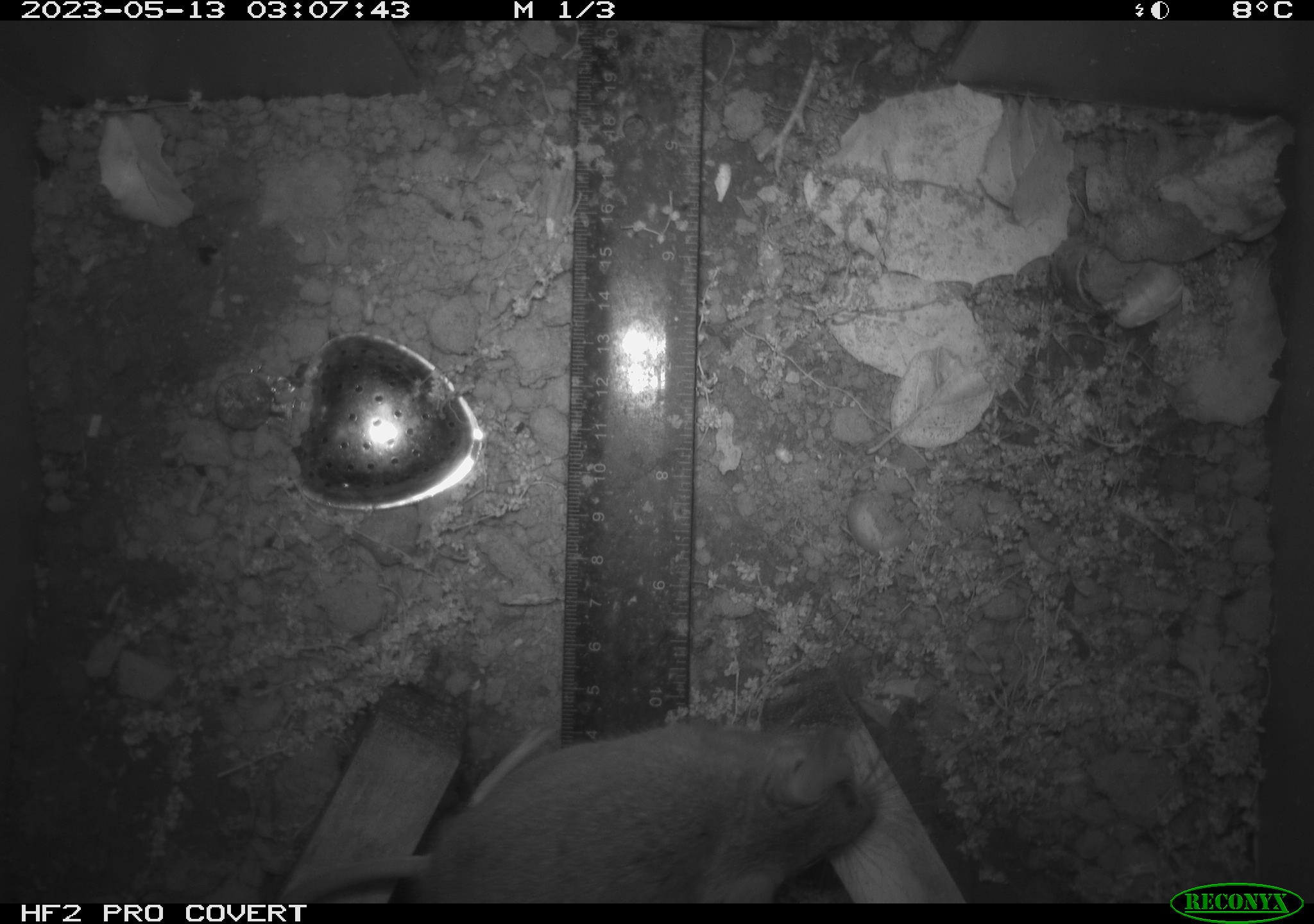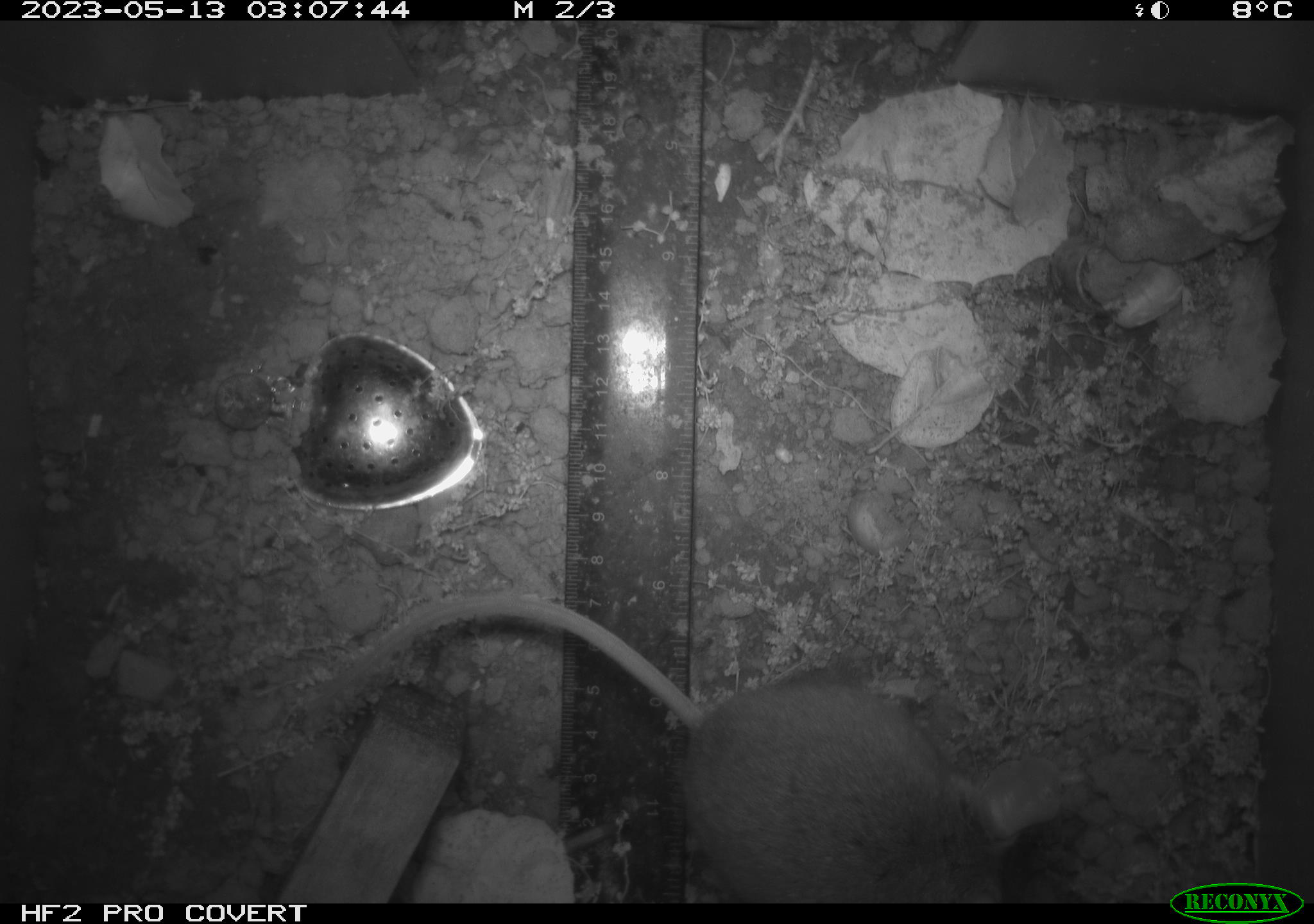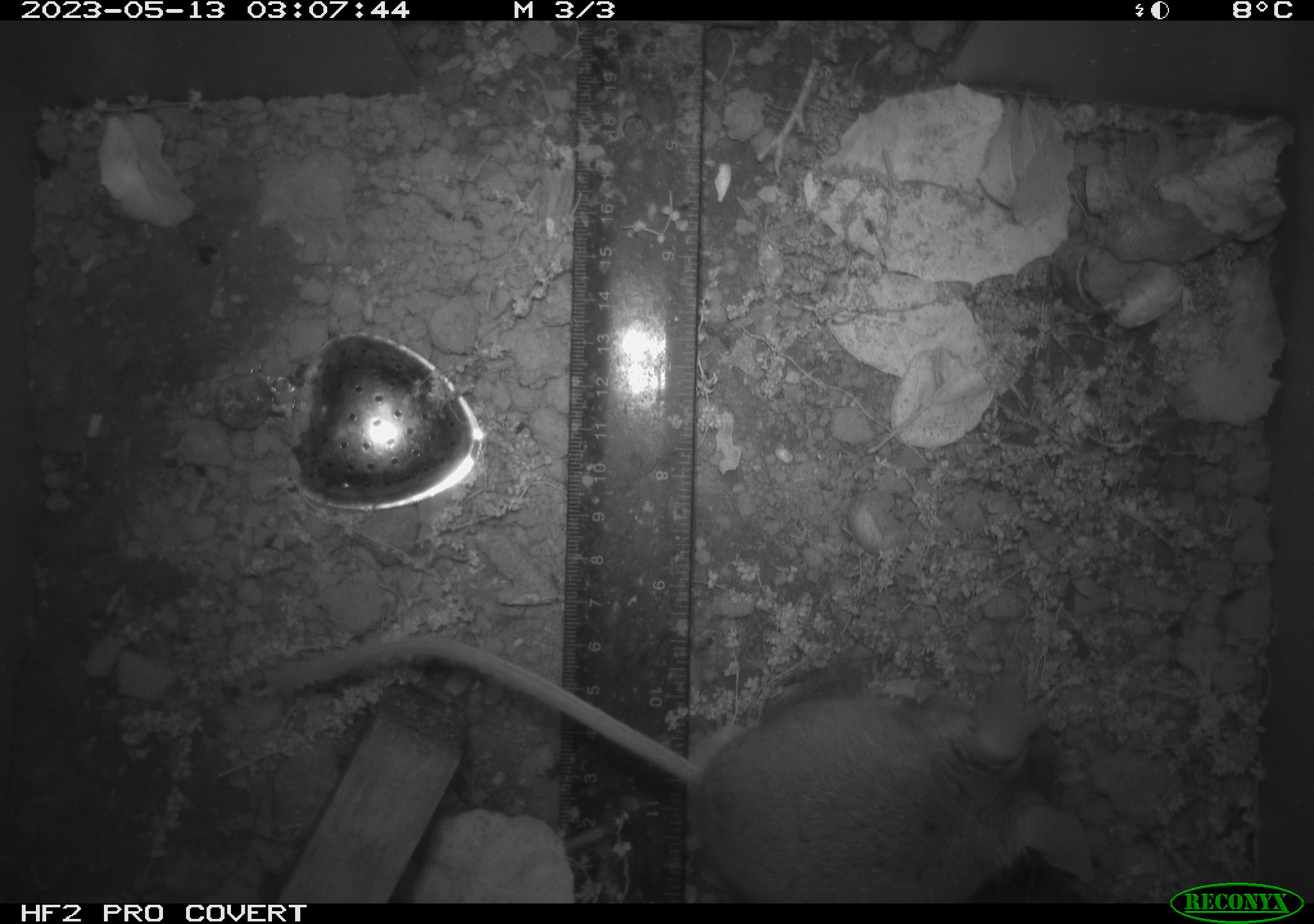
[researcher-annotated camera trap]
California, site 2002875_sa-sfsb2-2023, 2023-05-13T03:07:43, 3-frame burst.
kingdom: Animalia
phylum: Chordata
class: Mammalia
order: Rodentia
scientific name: Rodentia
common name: mouse species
Mouse species (Rodentia).